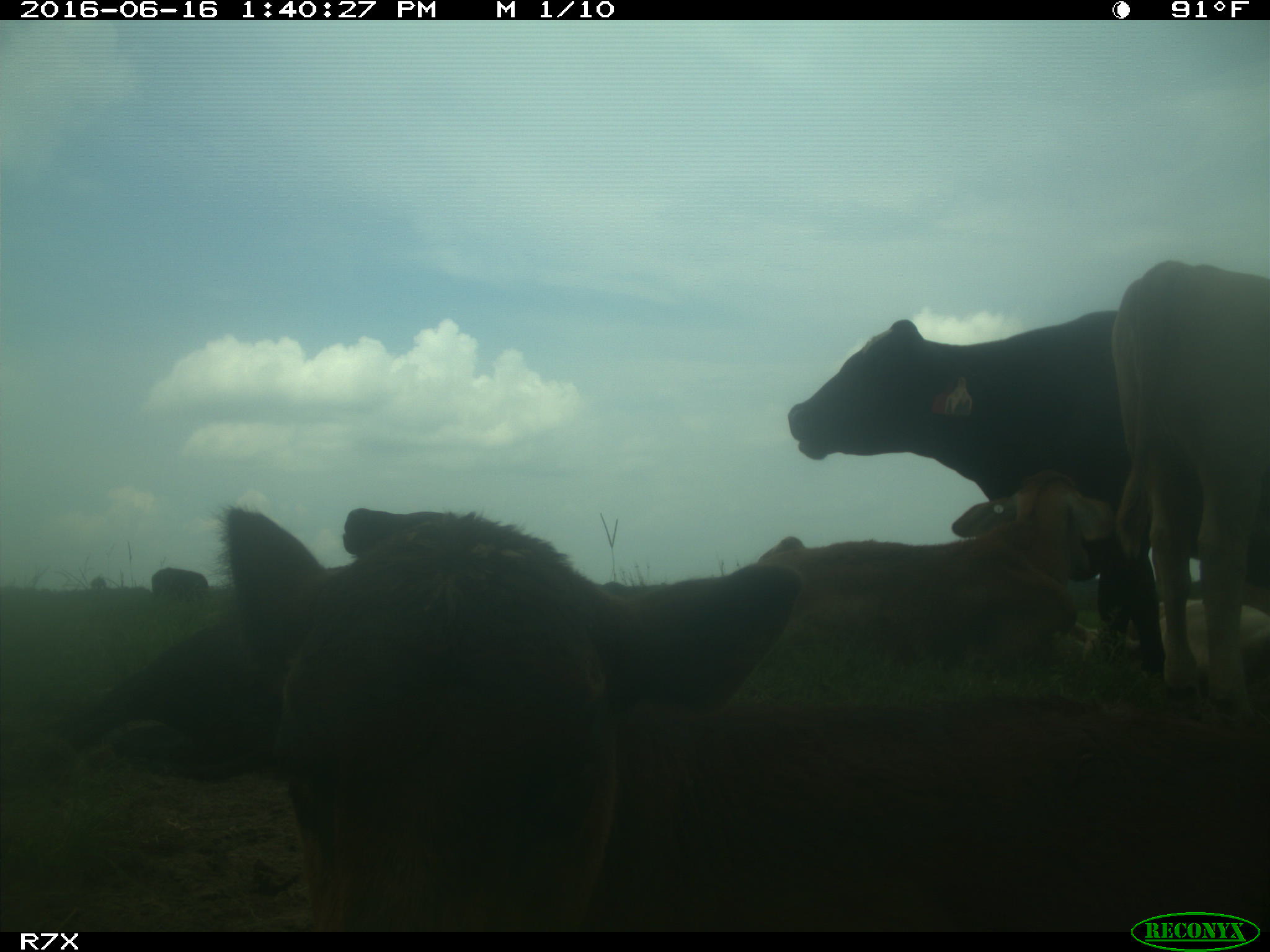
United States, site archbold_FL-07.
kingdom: Animalia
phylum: Chordata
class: Mammalia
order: Artiodactyla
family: Bovidae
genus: Bos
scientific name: Bos taurus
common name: domestic cow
Bos taurus (domestic cow).